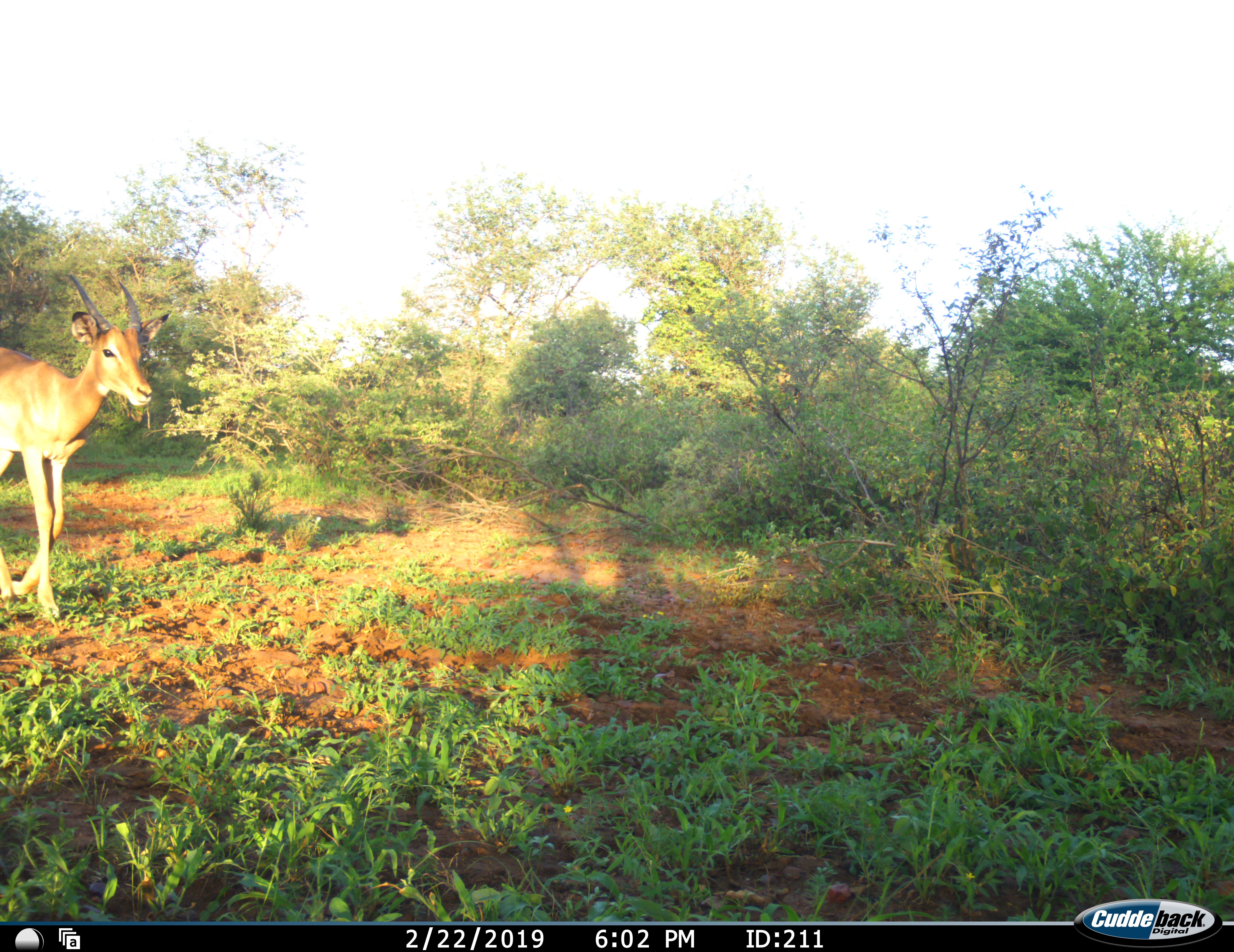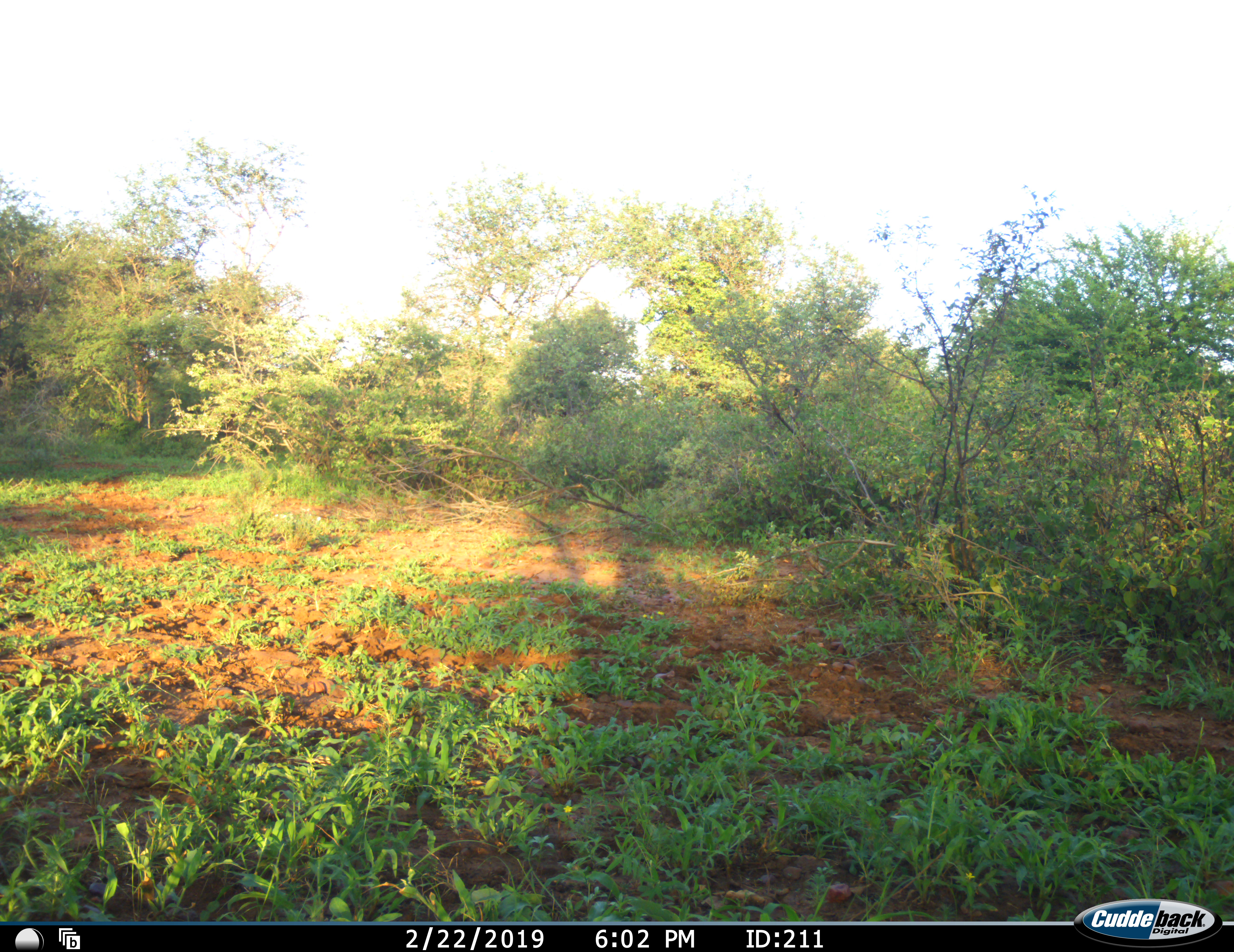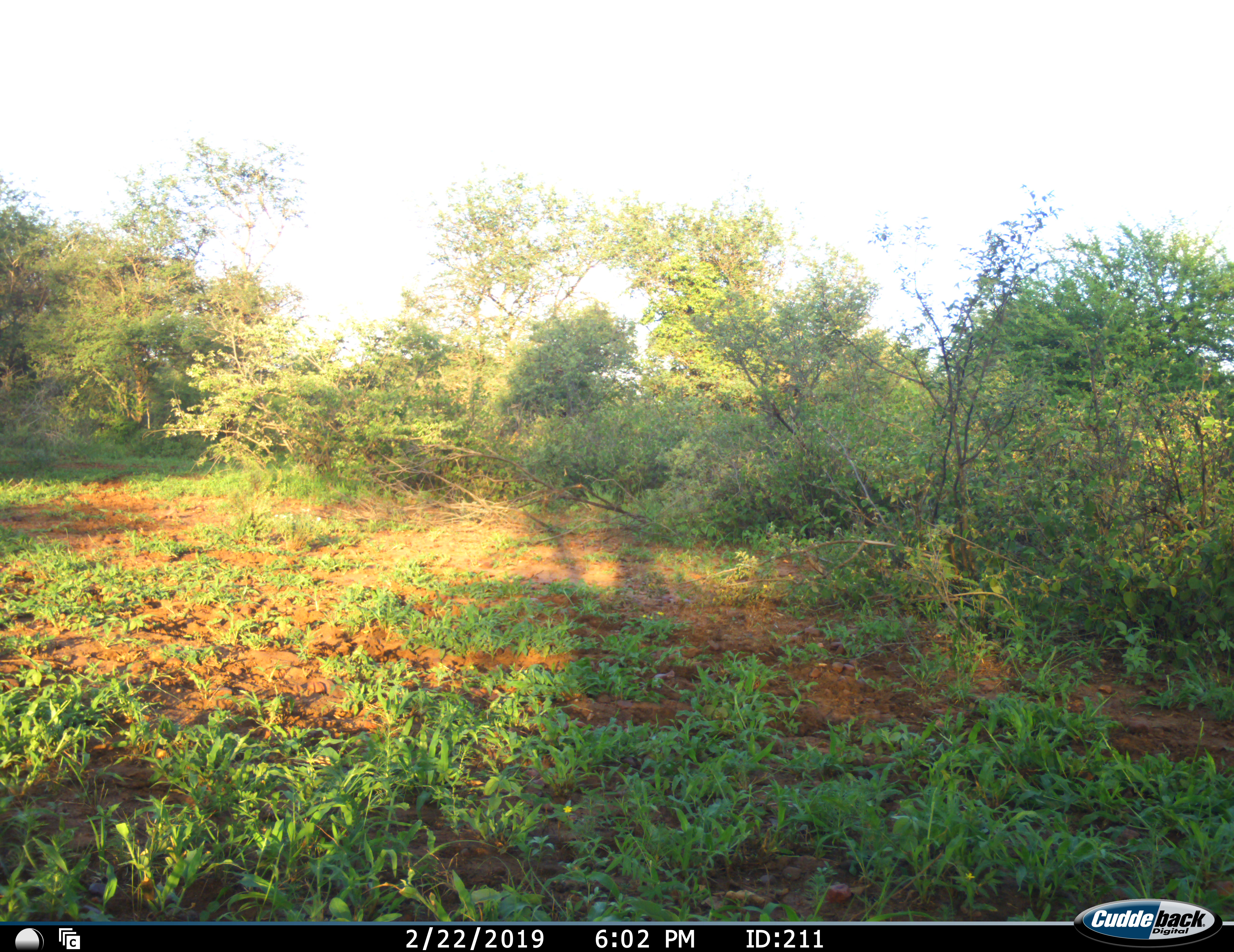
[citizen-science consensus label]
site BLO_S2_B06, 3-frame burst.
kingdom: Animalia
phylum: Chordata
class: Mammalia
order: Artiodactyla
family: Bovidae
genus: Aepyceros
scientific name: Aepyceros melampus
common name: impala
Impala (Aepyceros melampus), count 1. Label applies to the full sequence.